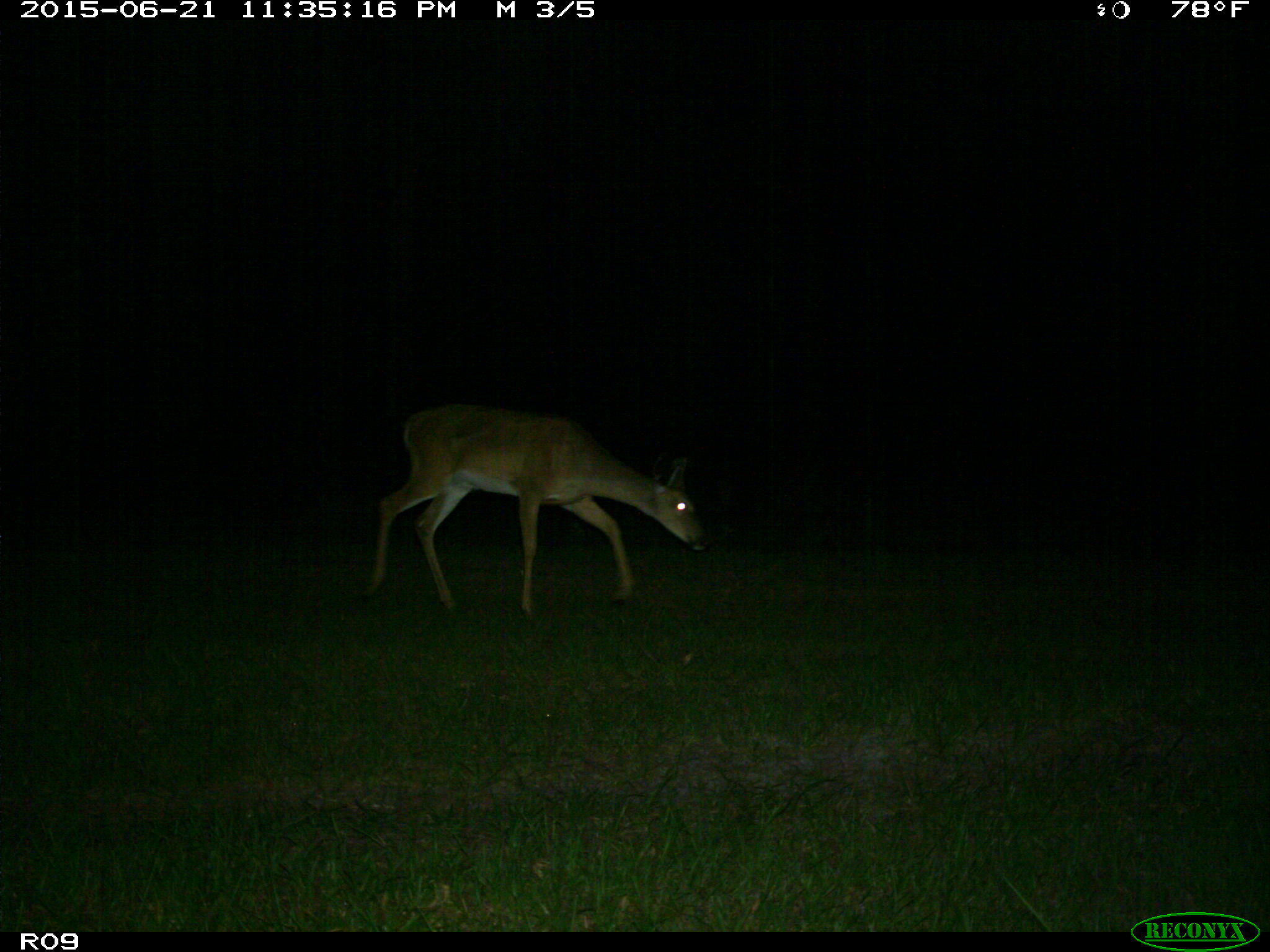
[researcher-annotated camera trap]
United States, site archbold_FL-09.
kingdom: Animalia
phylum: Chordata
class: Mammalia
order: Artiodactyla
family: Cervidae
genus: Odocoileus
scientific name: Odocoileus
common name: deer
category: unidentified deer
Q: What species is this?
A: Unidentified deer (deer) (Odocoileus).